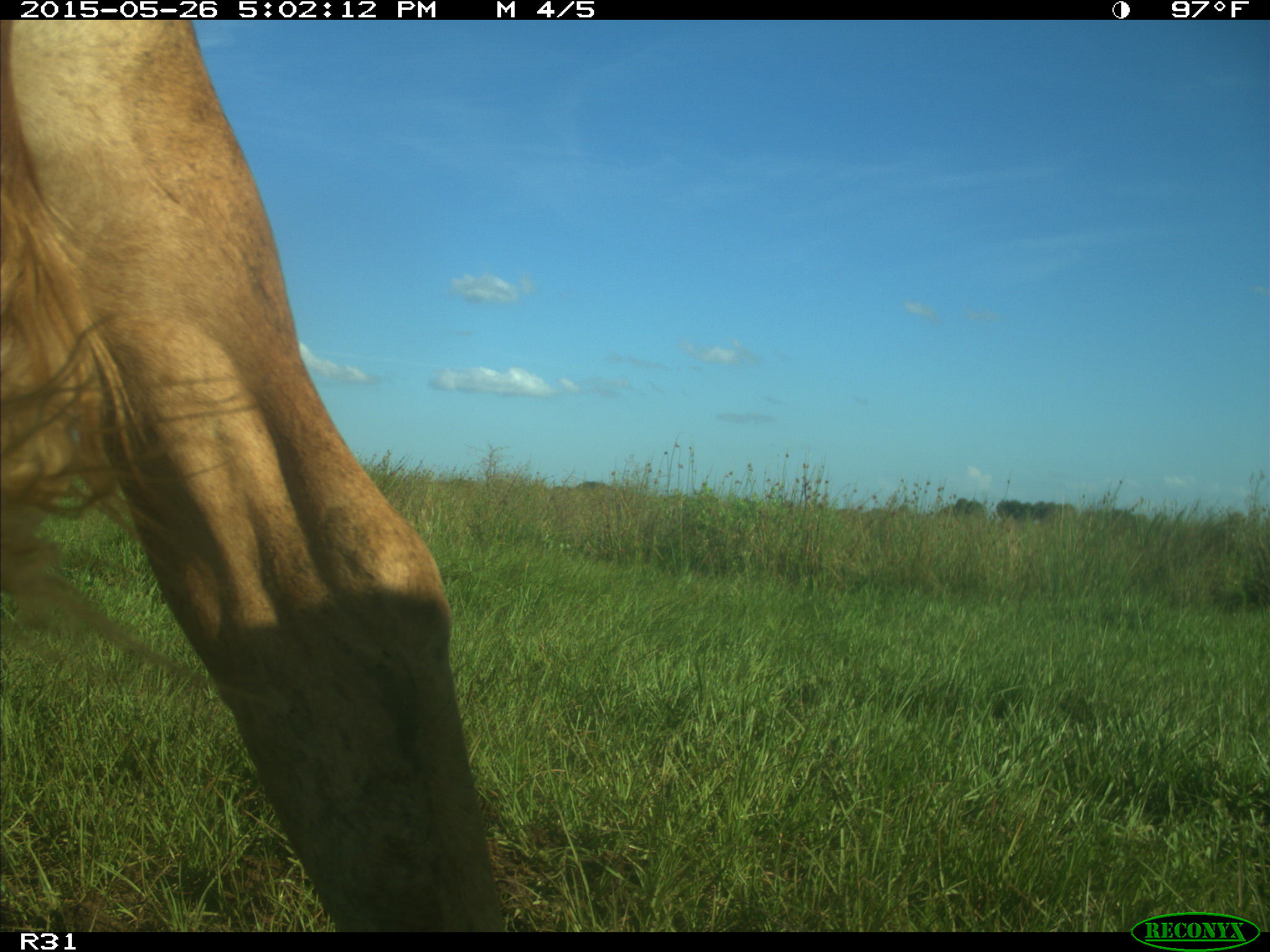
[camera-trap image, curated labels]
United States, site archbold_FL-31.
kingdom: Animalia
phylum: Chordata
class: Mammalia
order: Artiodactyla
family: Bovidae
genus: Bos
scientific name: Bos taurus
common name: domestic cow